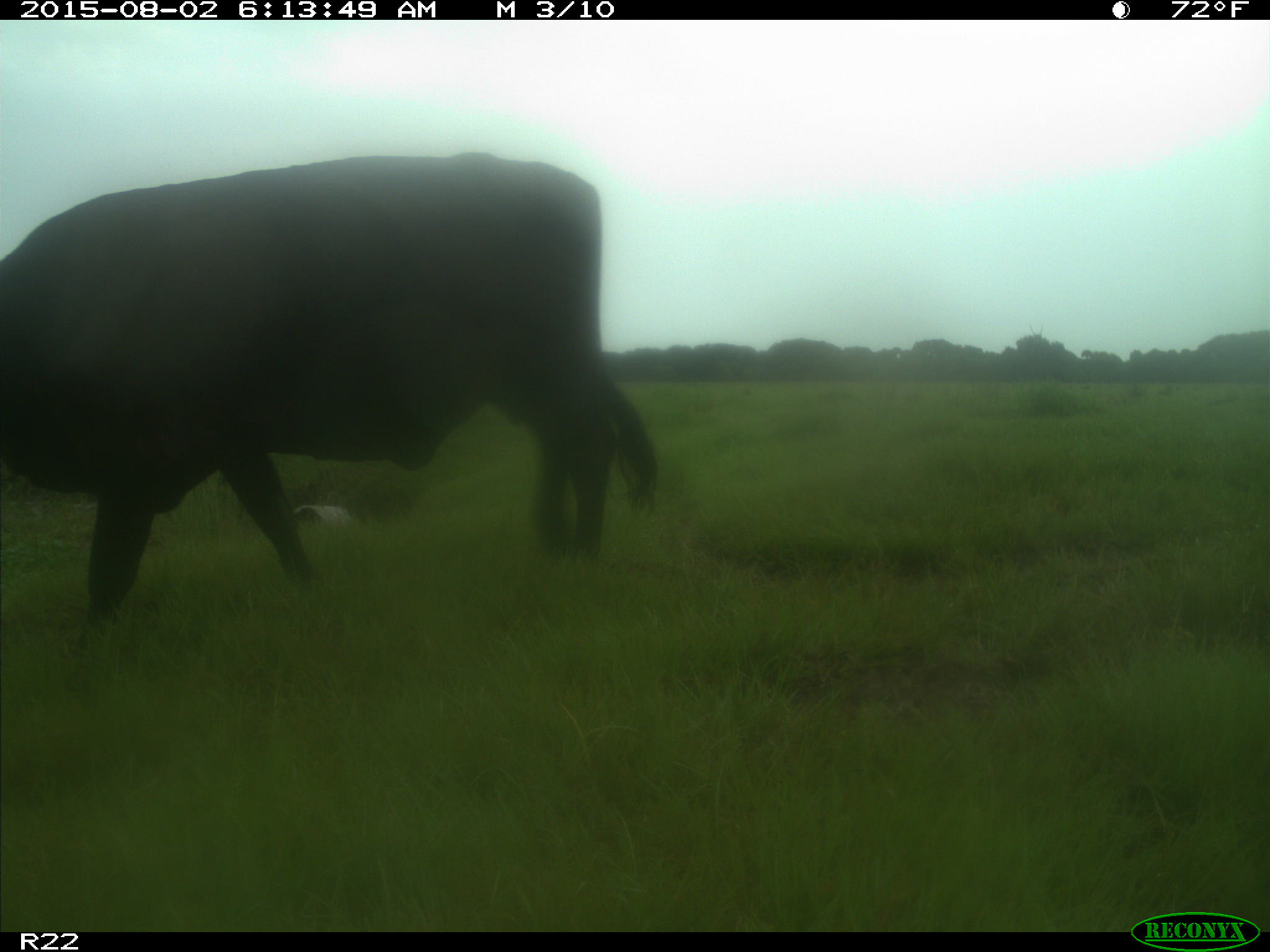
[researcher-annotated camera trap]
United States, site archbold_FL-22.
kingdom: Animalia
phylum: Chordata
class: Mammalia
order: Artiodactyla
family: Bovidae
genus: Bos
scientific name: Bos taurus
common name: domestic cow